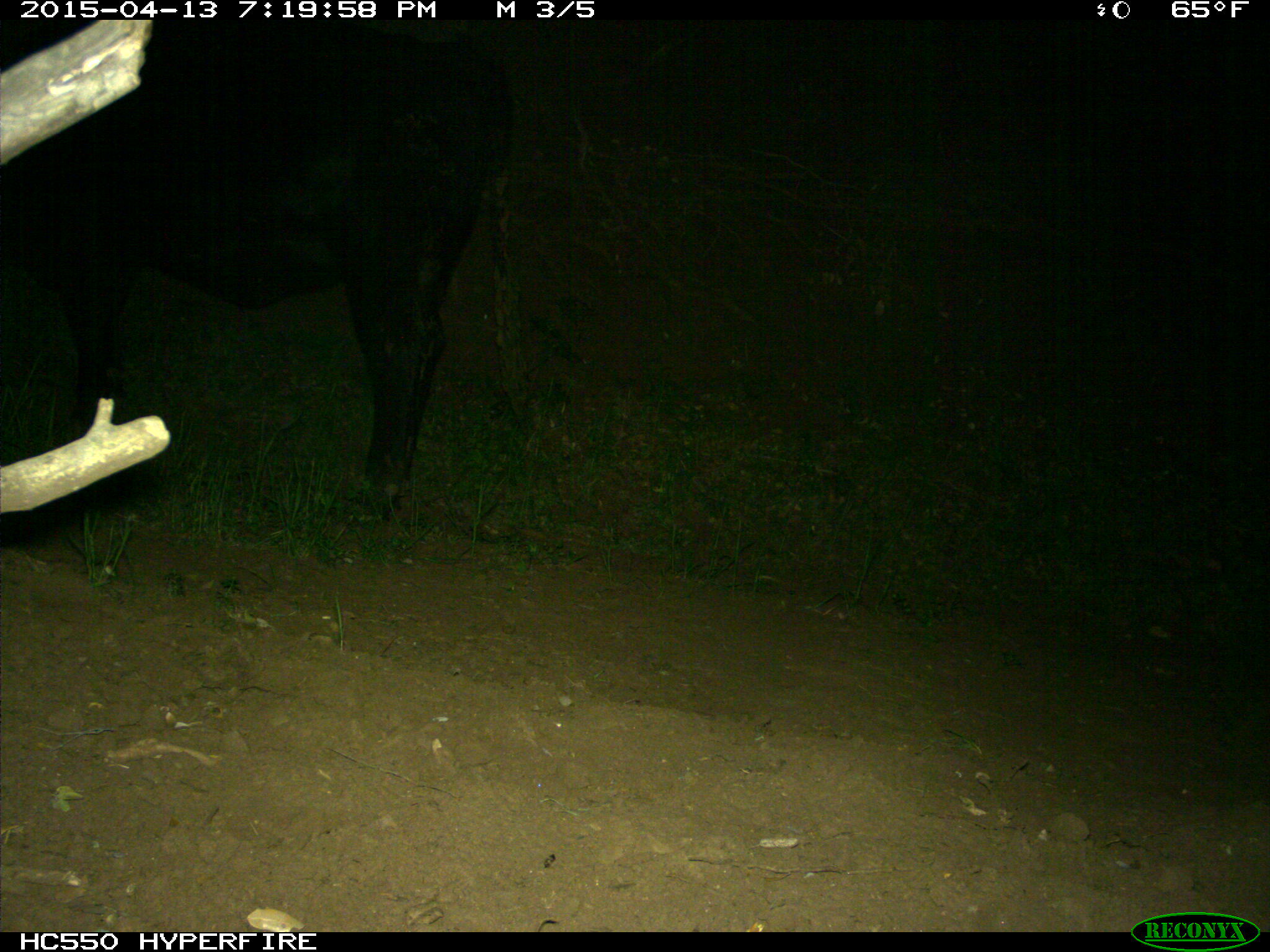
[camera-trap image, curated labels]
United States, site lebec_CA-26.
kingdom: Animalia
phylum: Chordata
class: Mammalia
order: Artiodactyla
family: Bovidae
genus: Bos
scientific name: Bos taurus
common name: domestic cow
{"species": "Bos taurus (domestic cow)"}